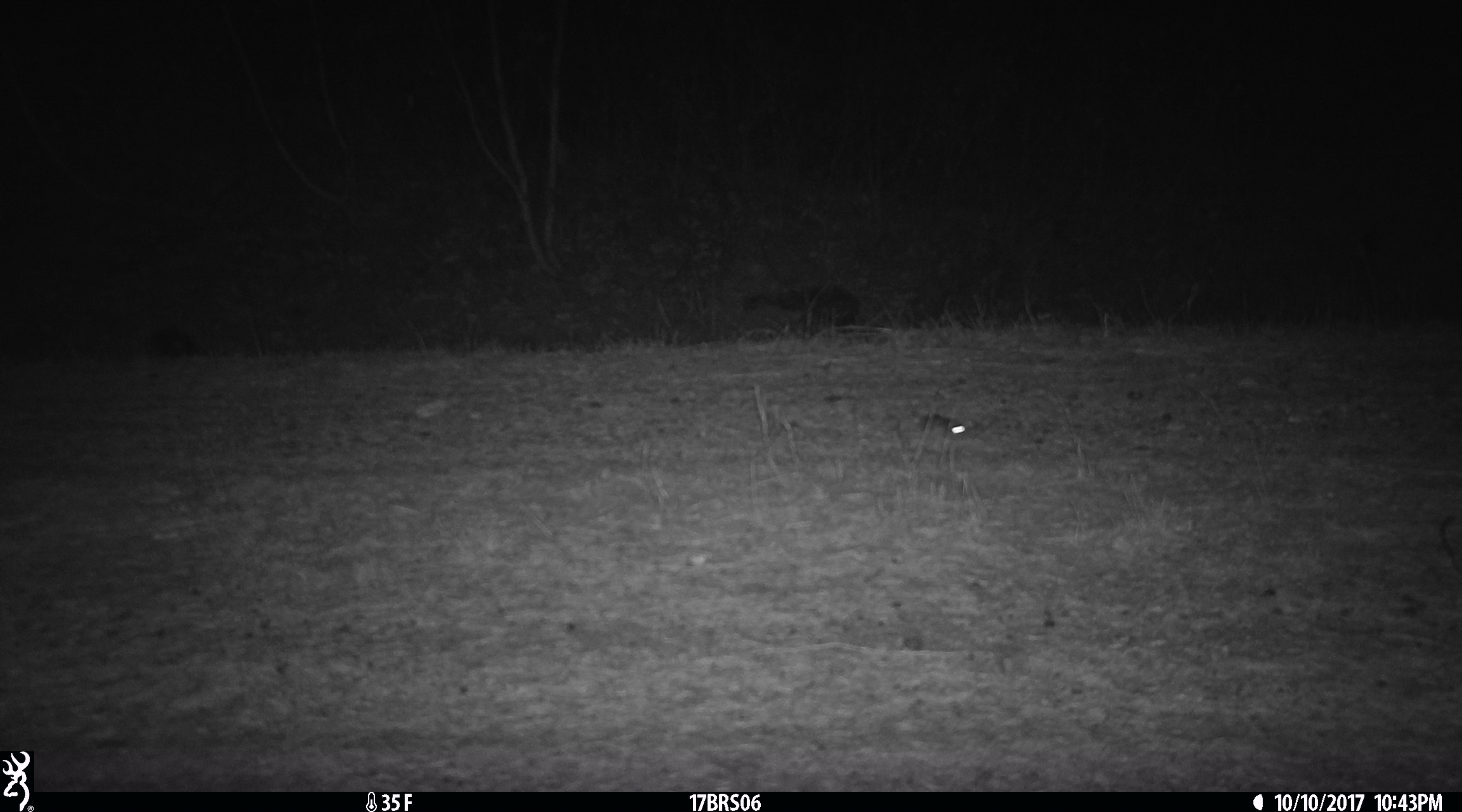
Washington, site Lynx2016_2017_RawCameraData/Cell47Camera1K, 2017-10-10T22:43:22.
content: unidentified animal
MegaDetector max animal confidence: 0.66